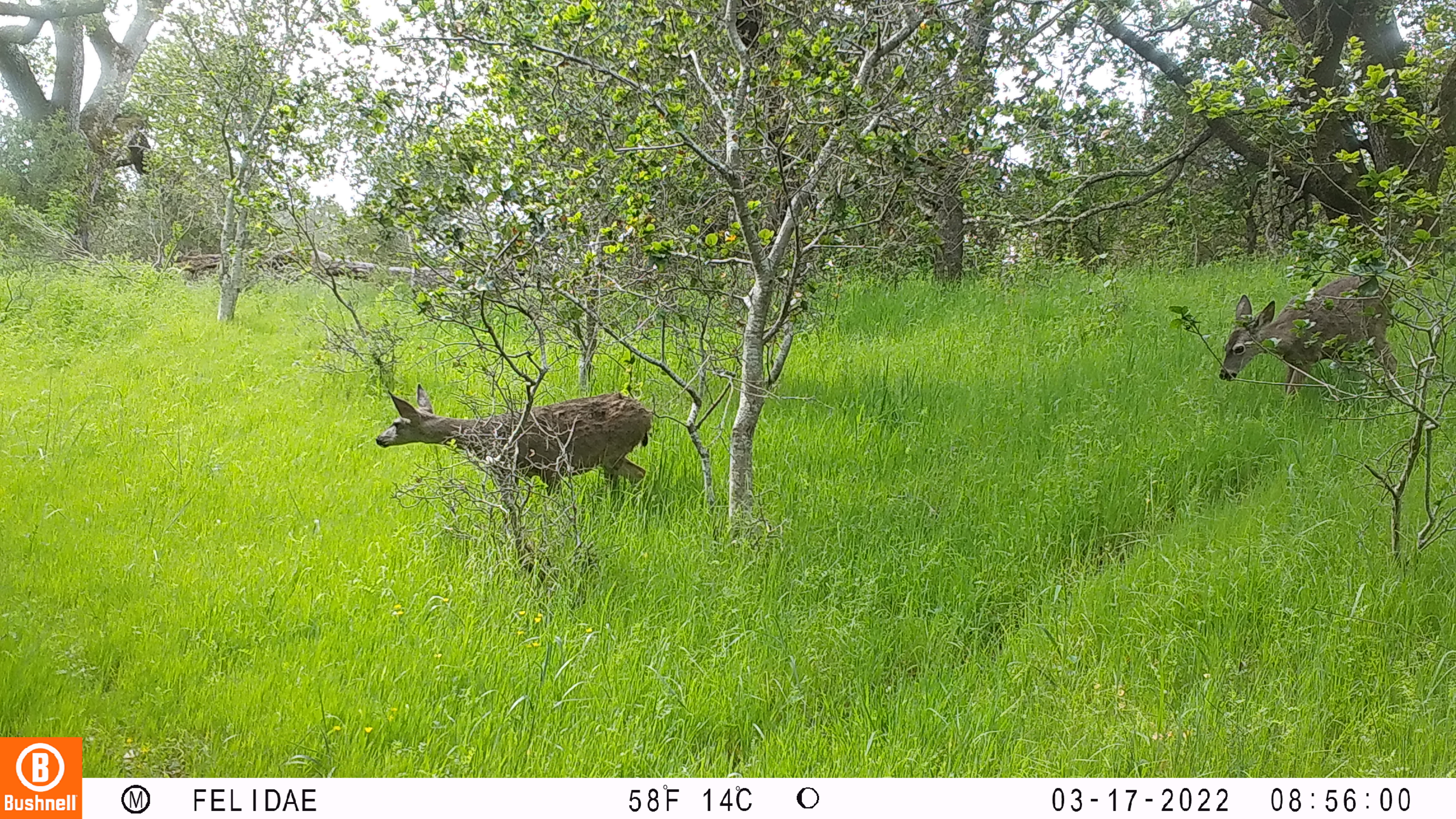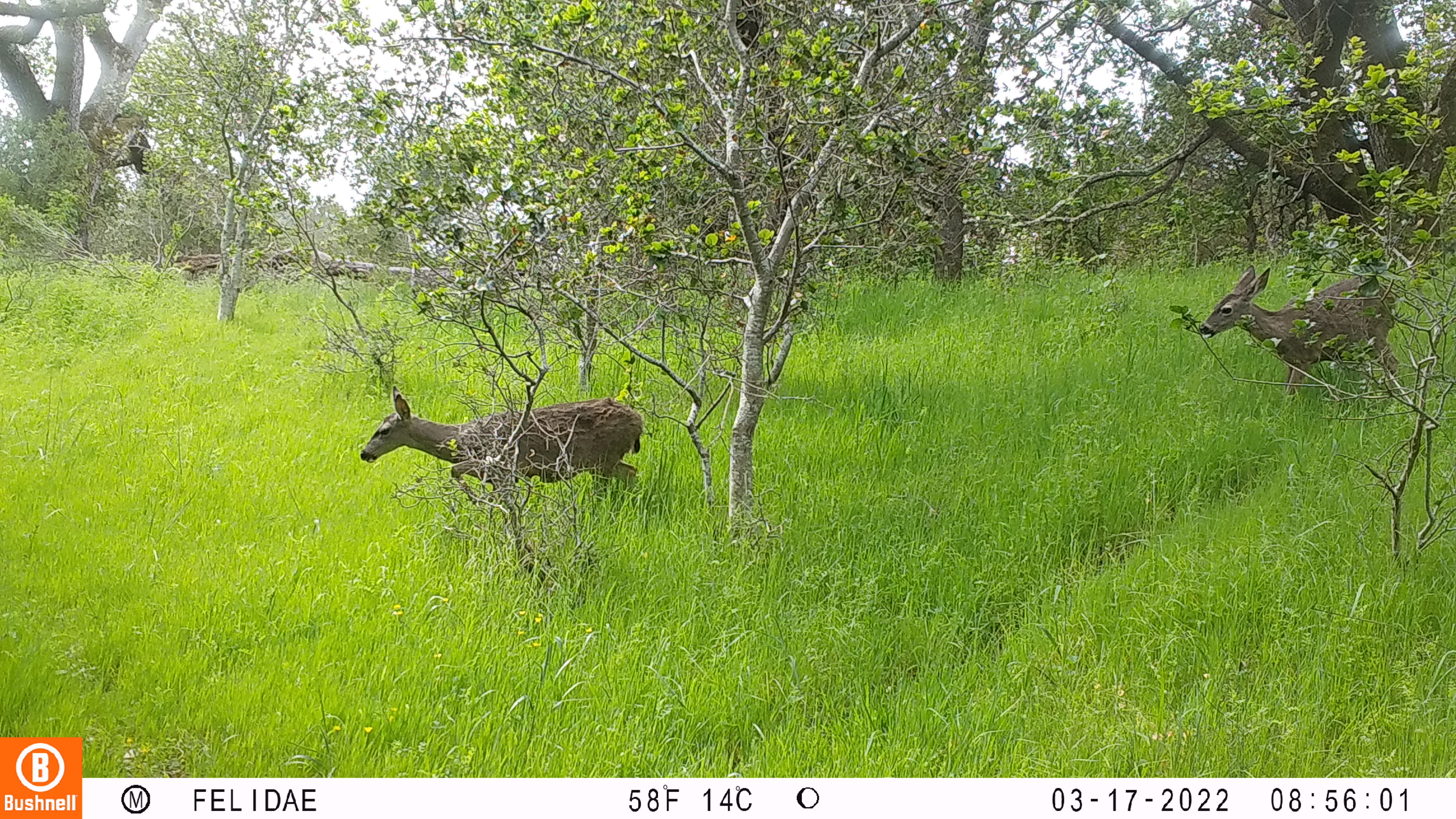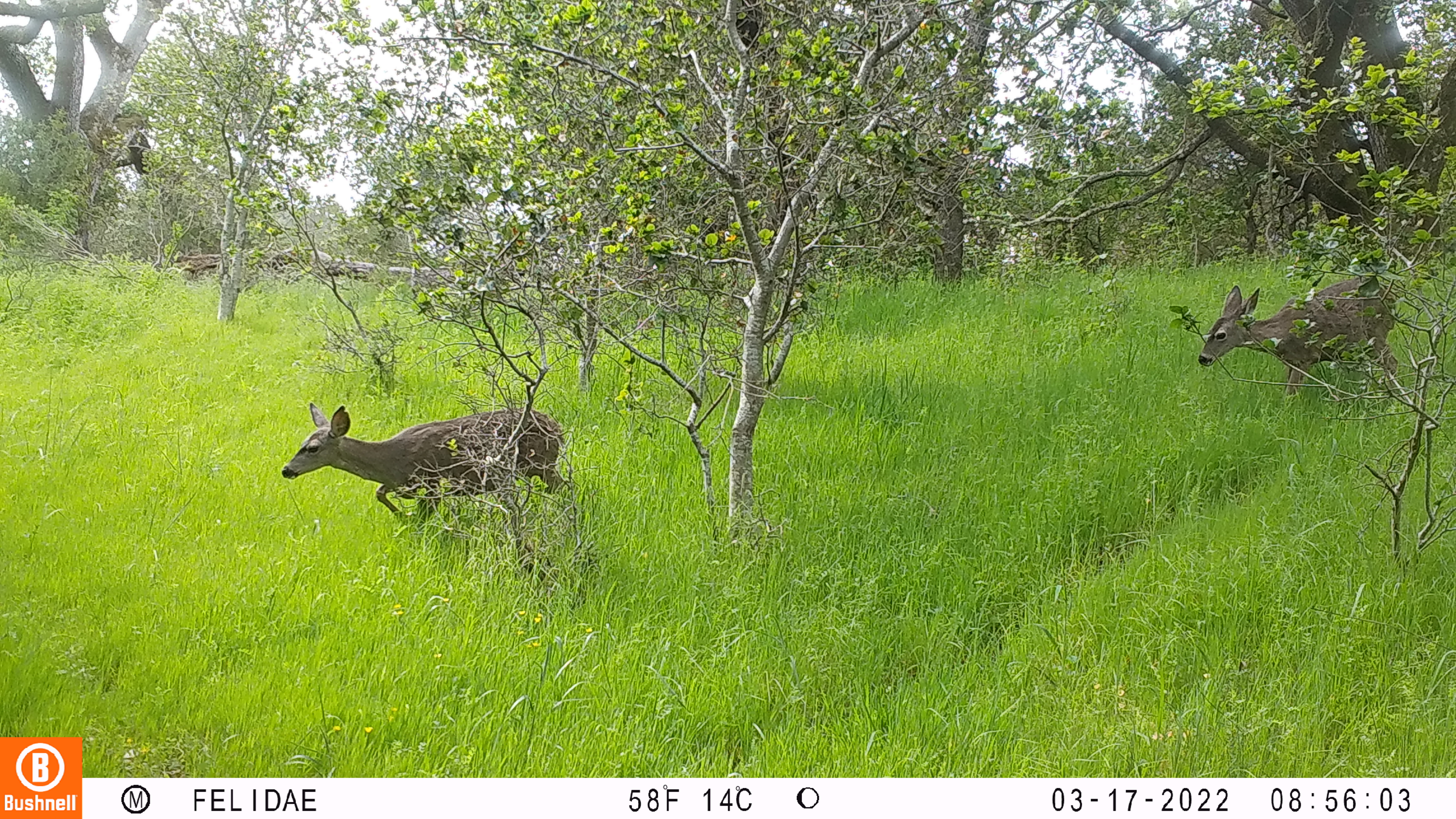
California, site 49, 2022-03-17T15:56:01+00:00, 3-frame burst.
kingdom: Animalia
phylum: Chordata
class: Mammalia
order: Artiodactyla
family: Cervidae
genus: Odocoileus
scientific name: Odocoileus hemionus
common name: mule deer